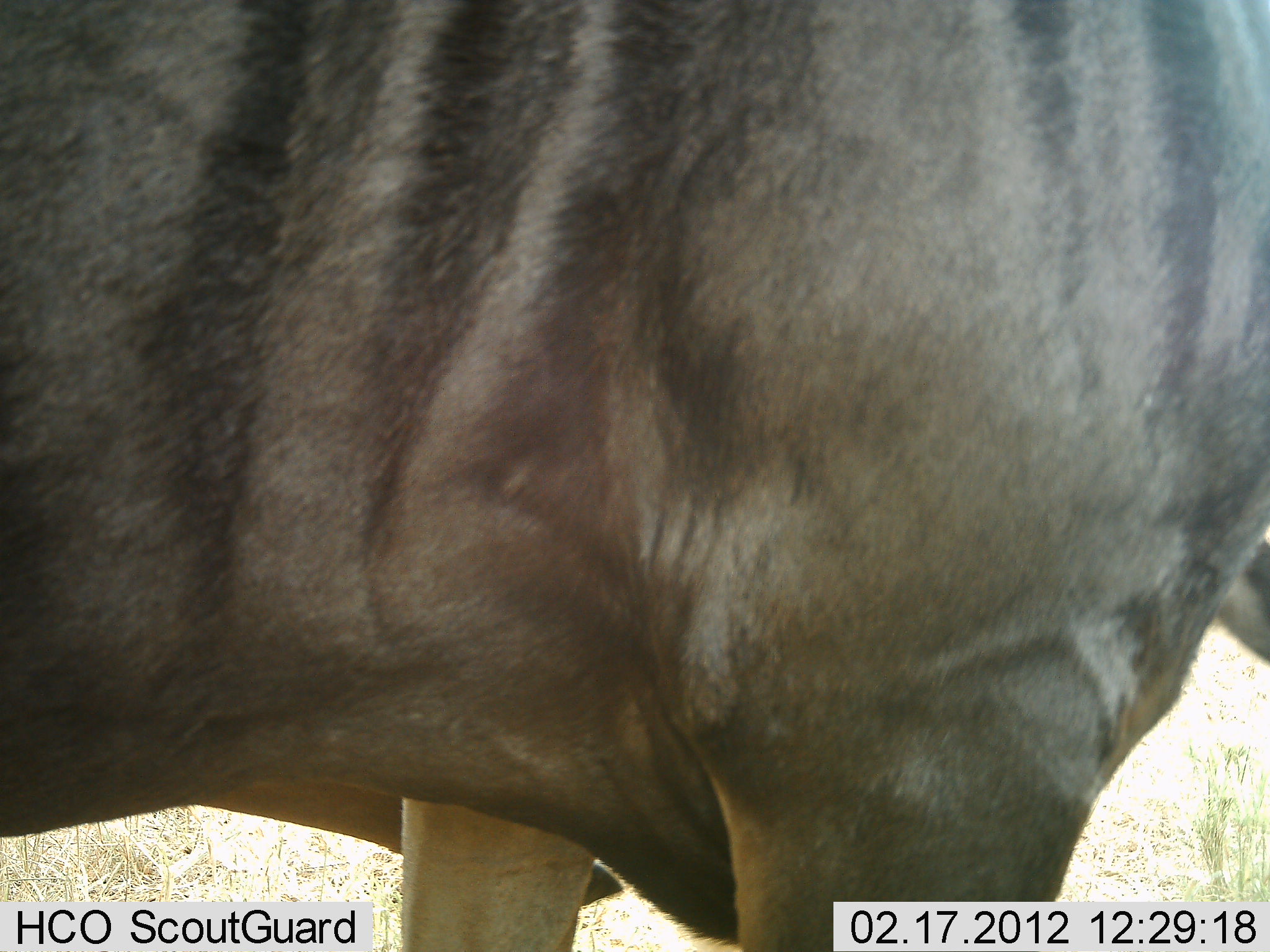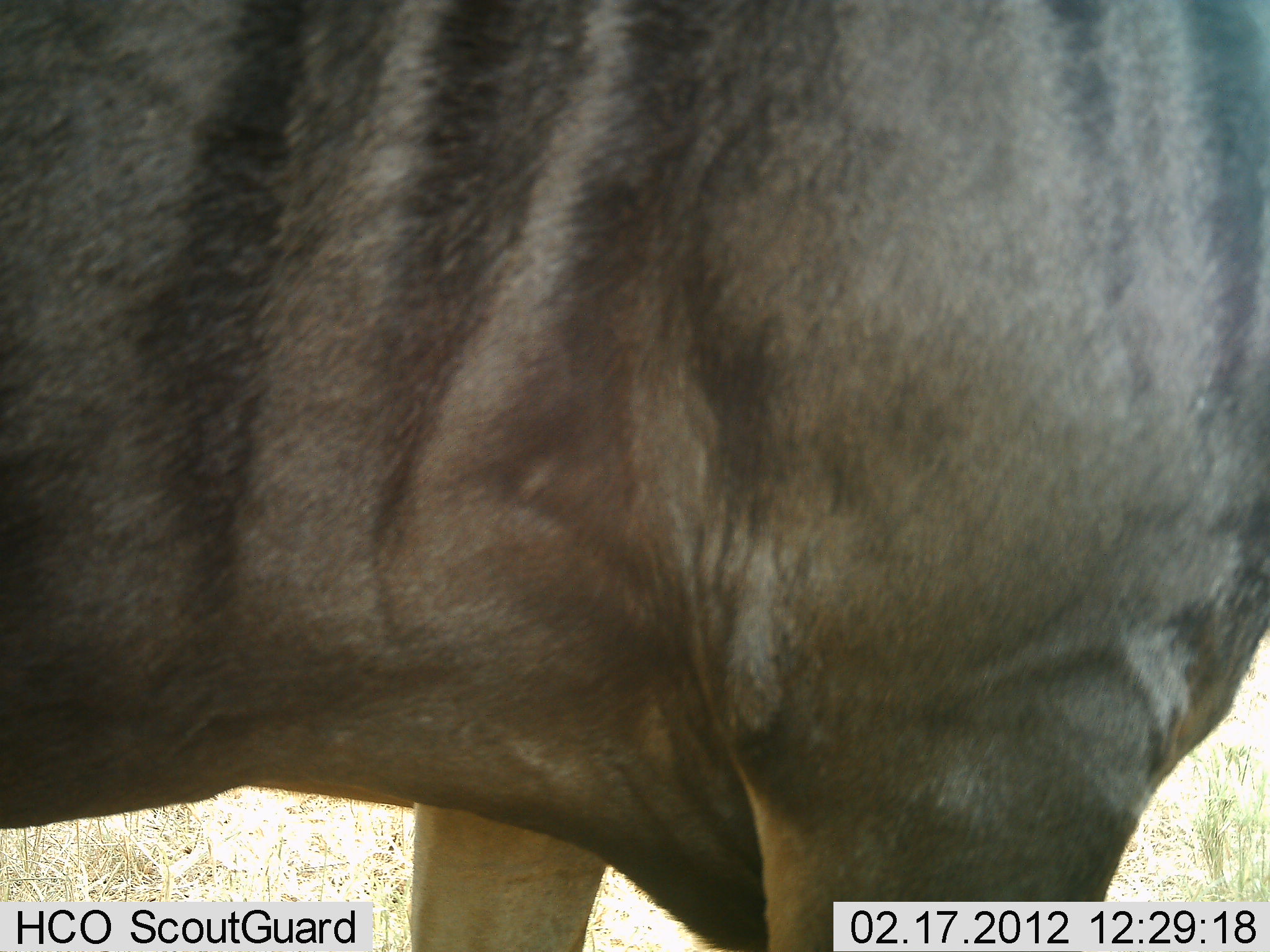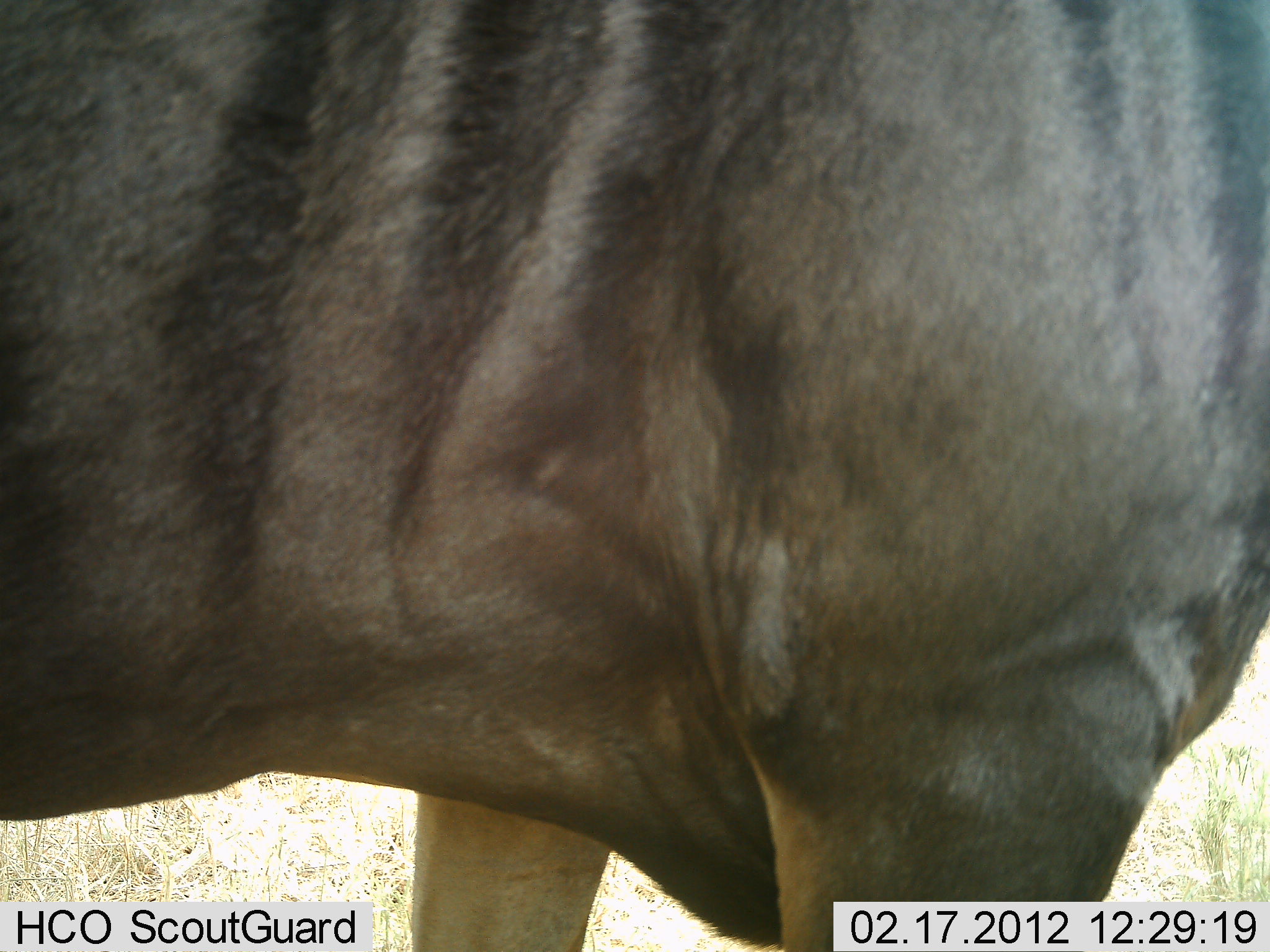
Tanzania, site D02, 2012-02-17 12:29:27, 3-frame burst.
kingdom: Animalia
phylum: Chordata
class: Mammalia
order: Artiodactyla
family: Bovidae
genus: Connochaetes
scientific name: Connochaetes taurinus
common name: blue wildebeest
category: wildebeest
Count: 1.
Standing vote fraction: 100%.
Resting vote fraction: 0%.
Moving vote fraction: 0%.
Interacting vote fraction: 0%.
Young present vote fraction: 0%.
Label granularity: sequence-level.